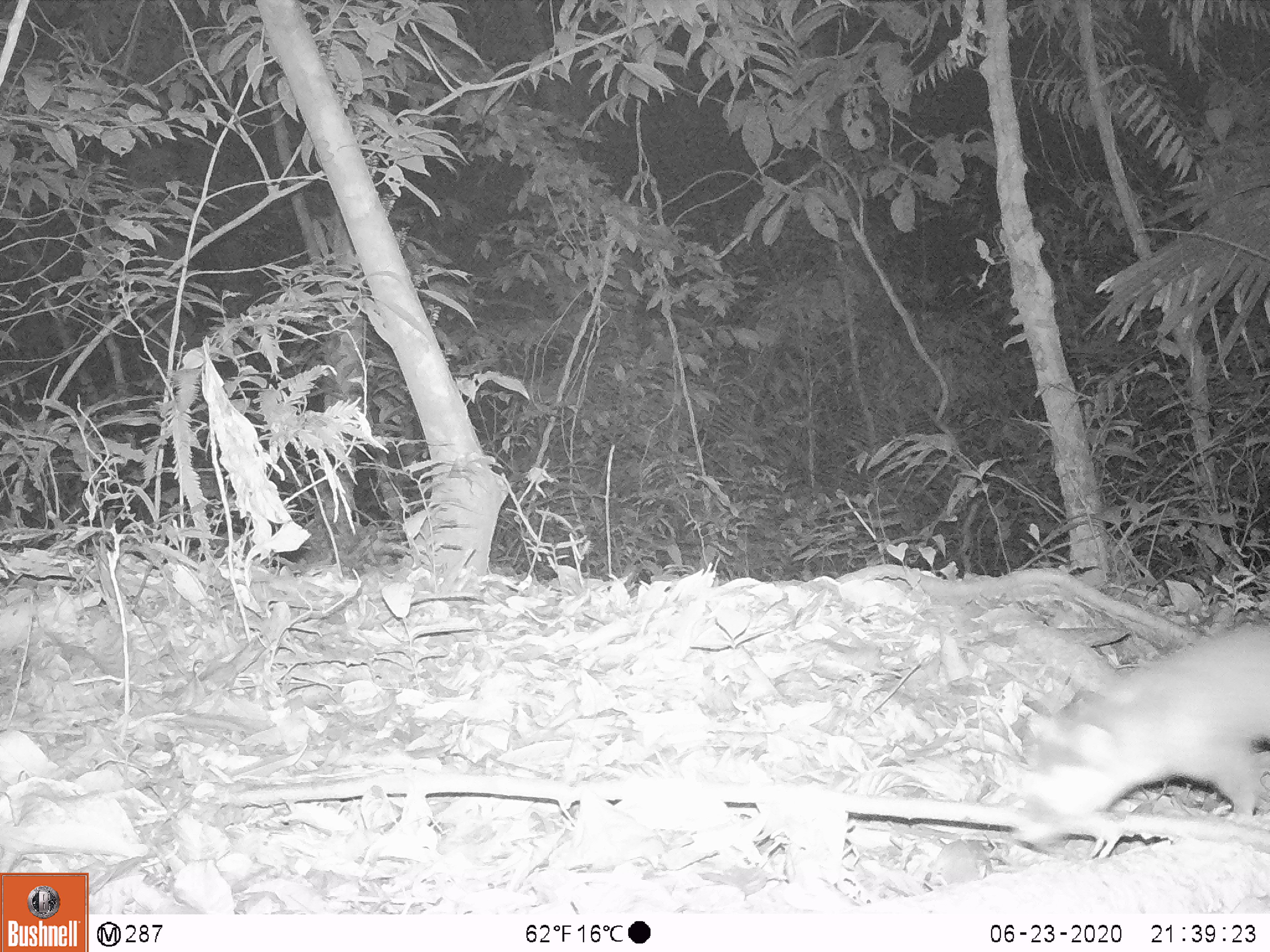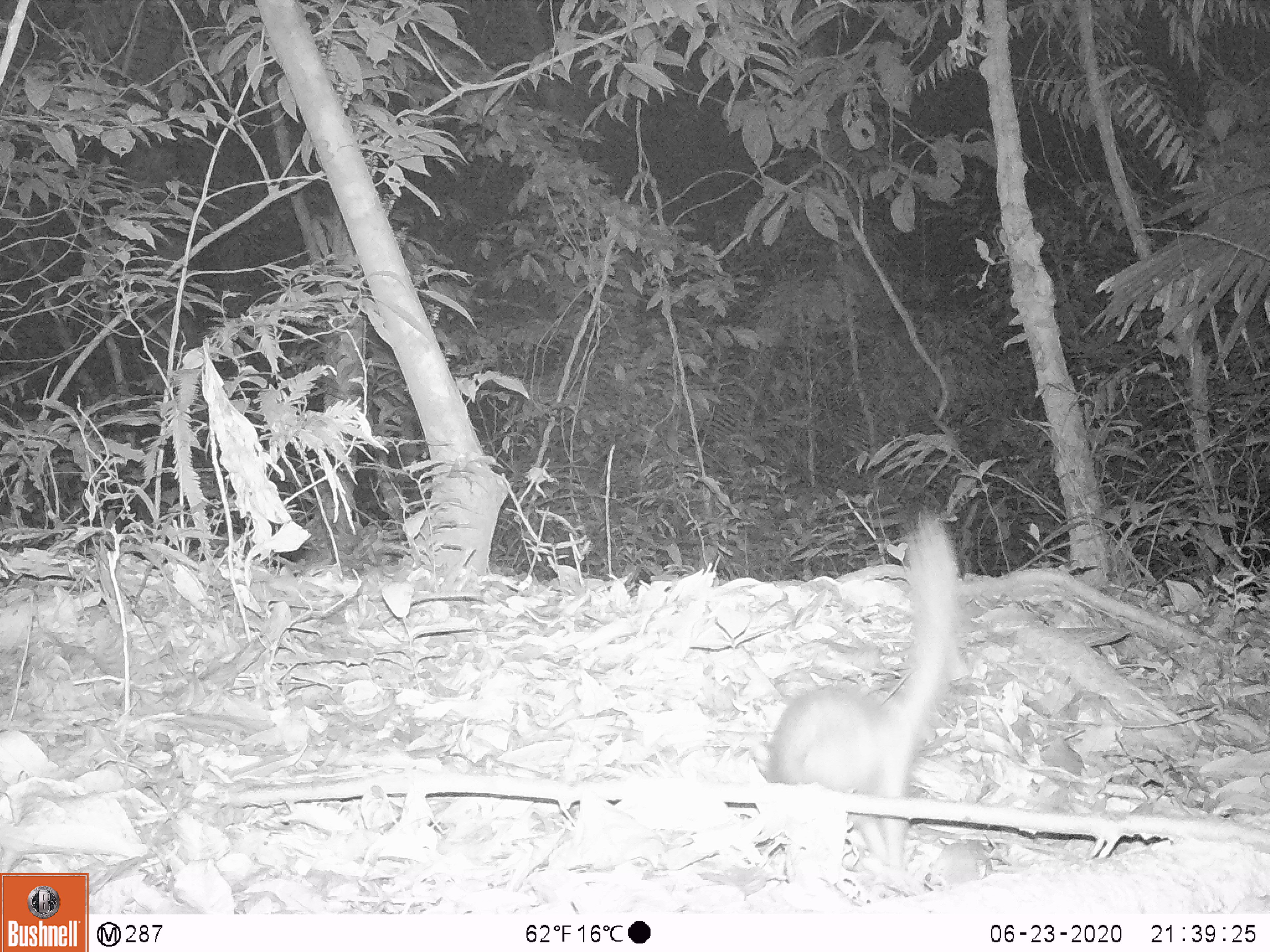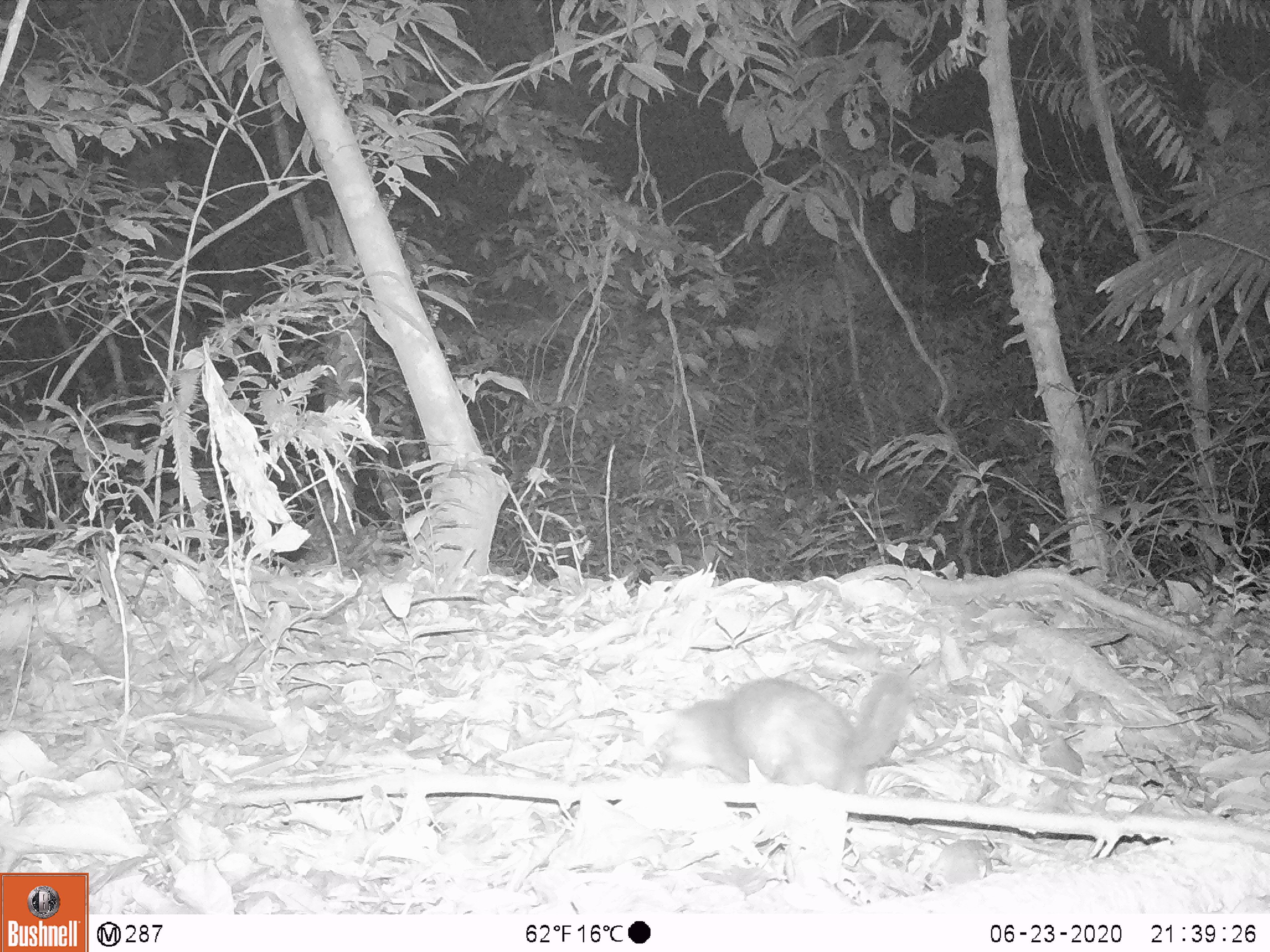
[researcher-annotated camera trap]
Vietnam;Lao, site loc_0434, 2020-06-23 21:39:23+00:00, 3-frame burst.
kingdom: Animalia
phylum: Chordata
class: Mammalia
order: Carnivora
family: Mustelidae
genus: Melogale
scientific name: Melogale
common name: ferret badger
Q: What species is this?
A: Ferret badger (Melogale).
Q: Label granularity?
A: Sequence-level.